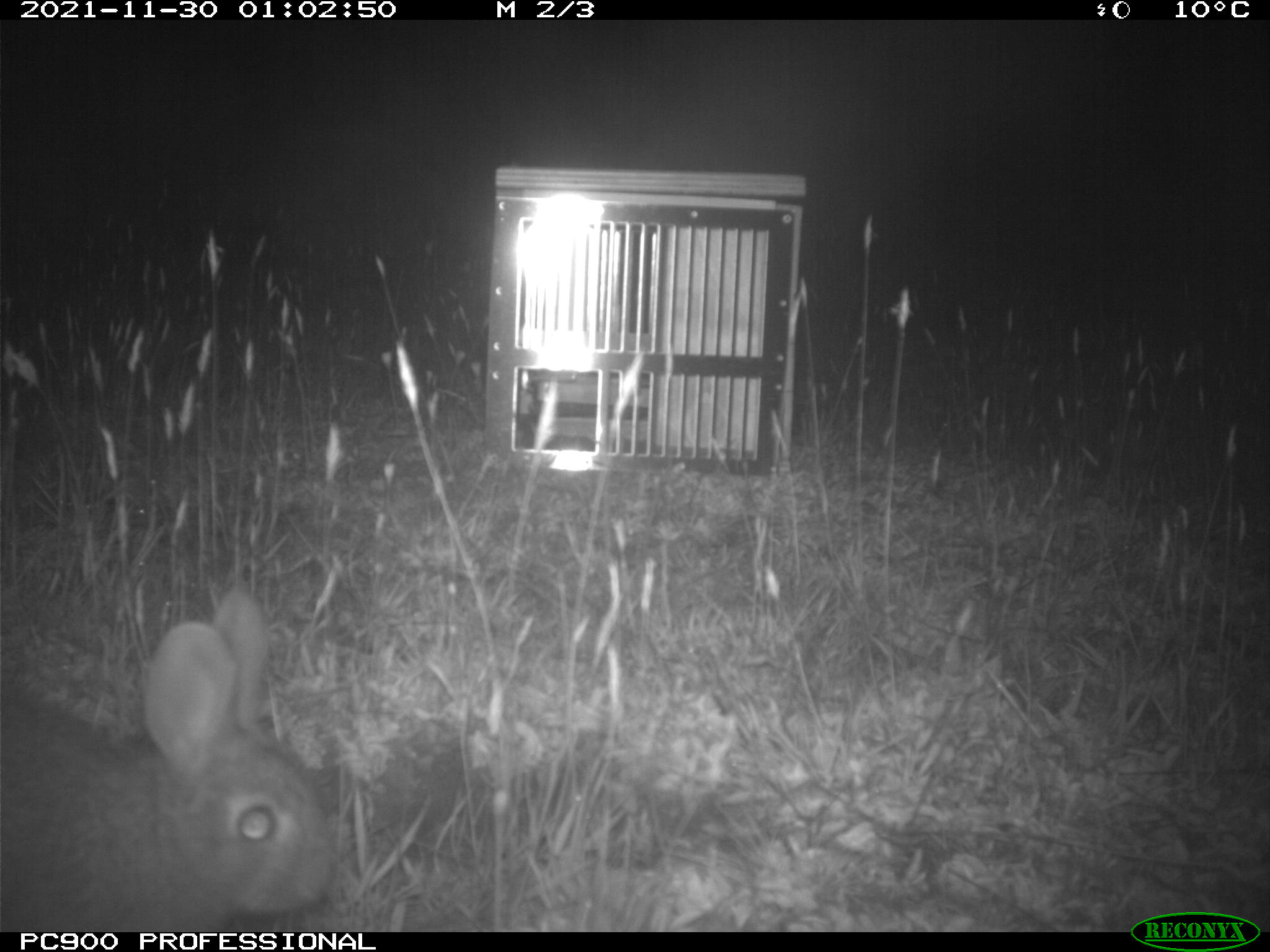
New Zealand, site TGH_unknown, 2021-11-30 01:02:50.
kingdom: Animalia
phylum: Chordata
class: Mammalia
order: Lagomorpha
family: Leporidae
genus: Oryctolagus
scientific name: Oryctolagus cuniculus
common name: european rabbit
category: rabbit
Rabbit (european rabbit) (Oryctolagus cuniculus).